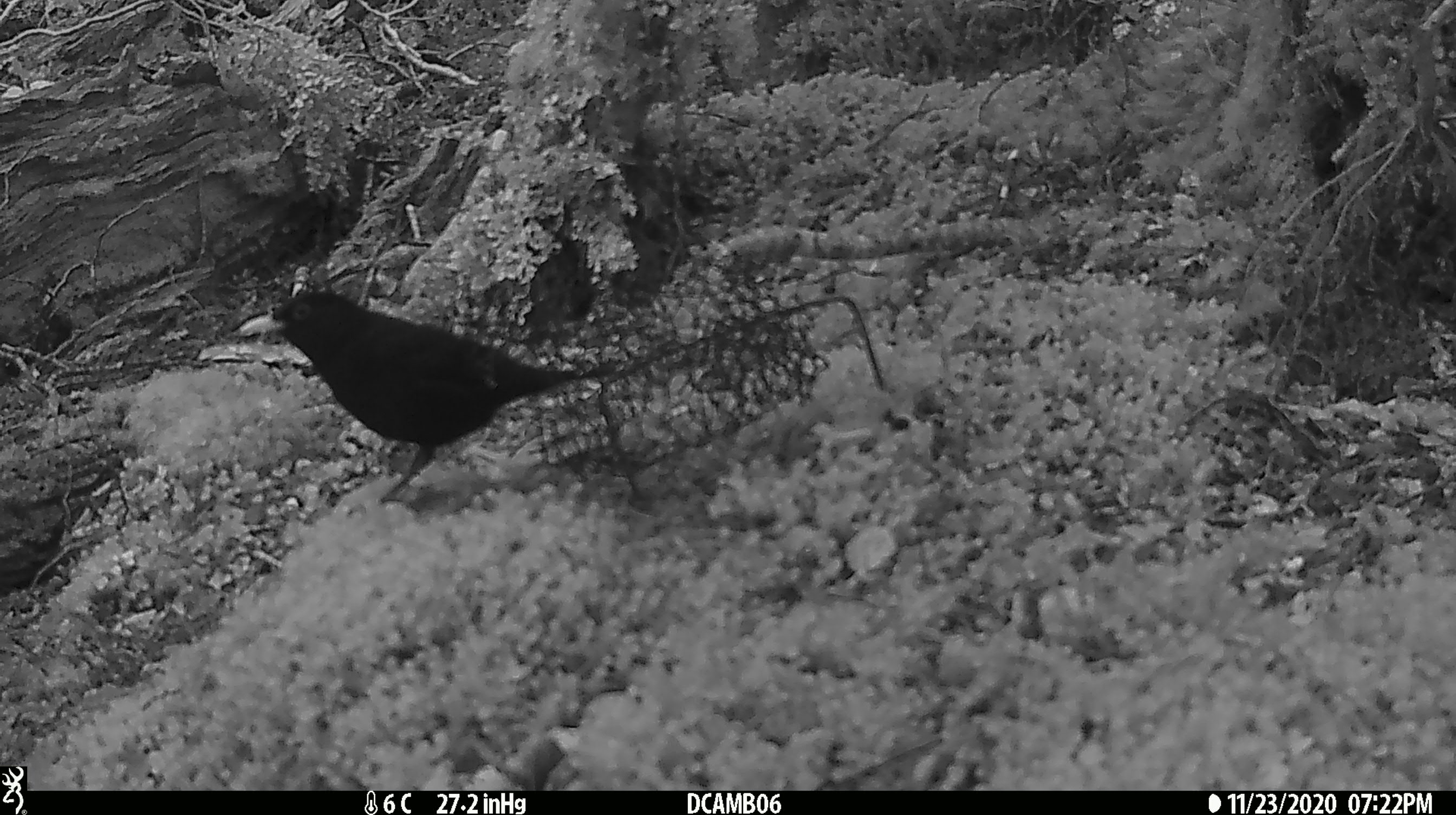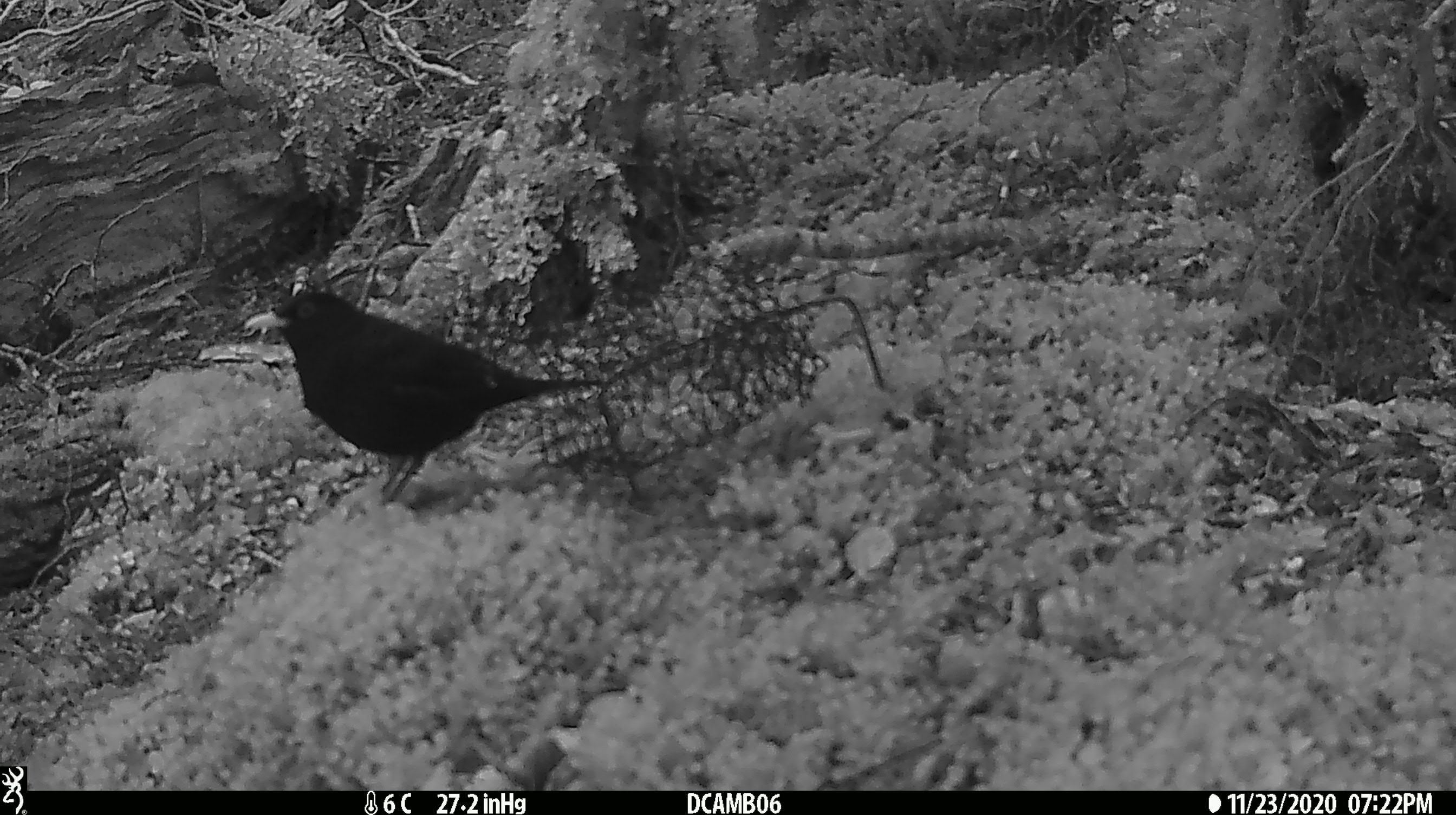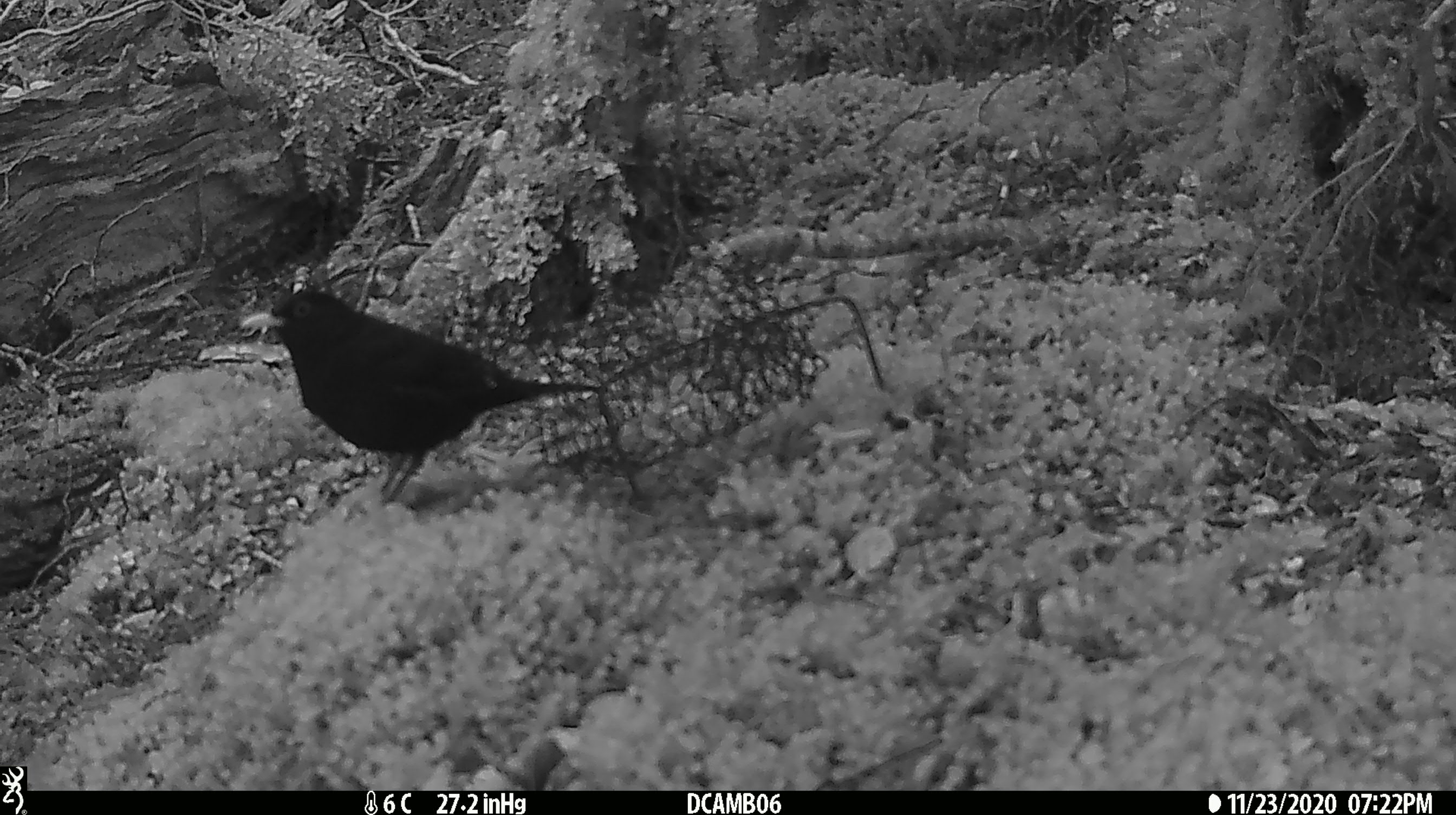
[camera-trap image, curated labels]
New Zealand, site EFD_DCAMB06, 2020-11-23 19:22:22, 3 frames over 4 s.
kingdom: Animalia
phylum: Chordata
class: Aves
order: Passeriformes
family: Turdidae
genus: Turdus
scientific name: Turdus merula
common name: eurasian blackbird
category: blackbird